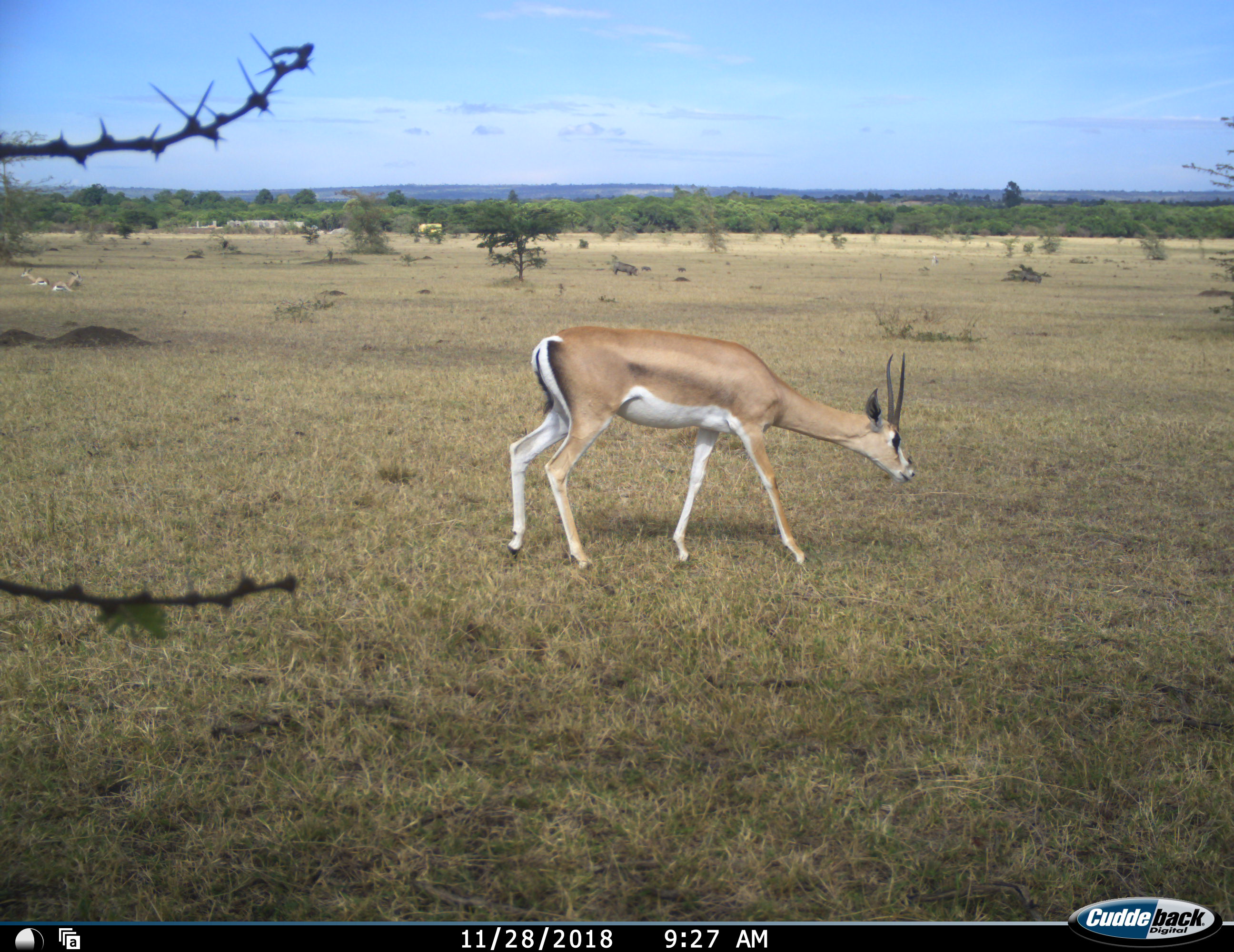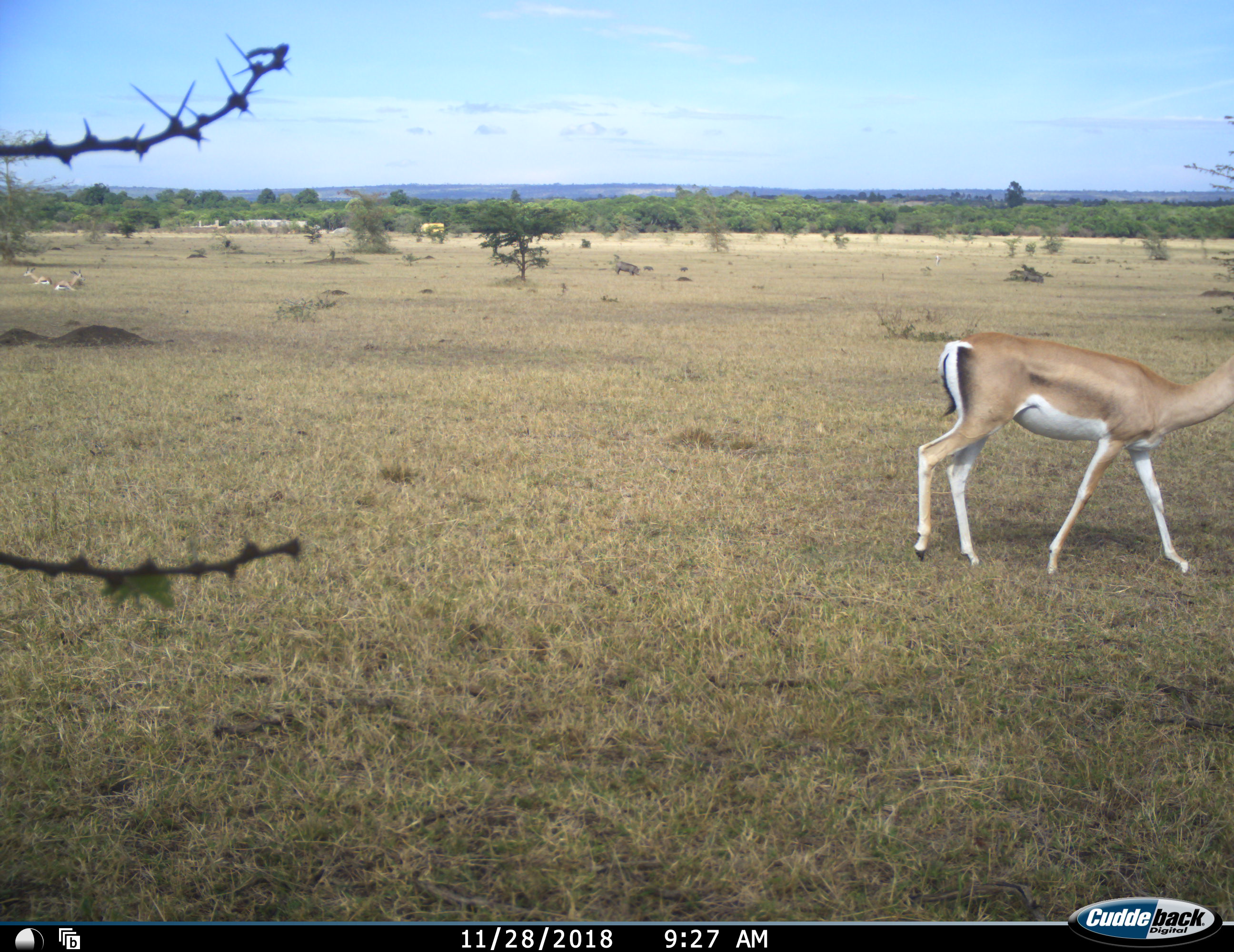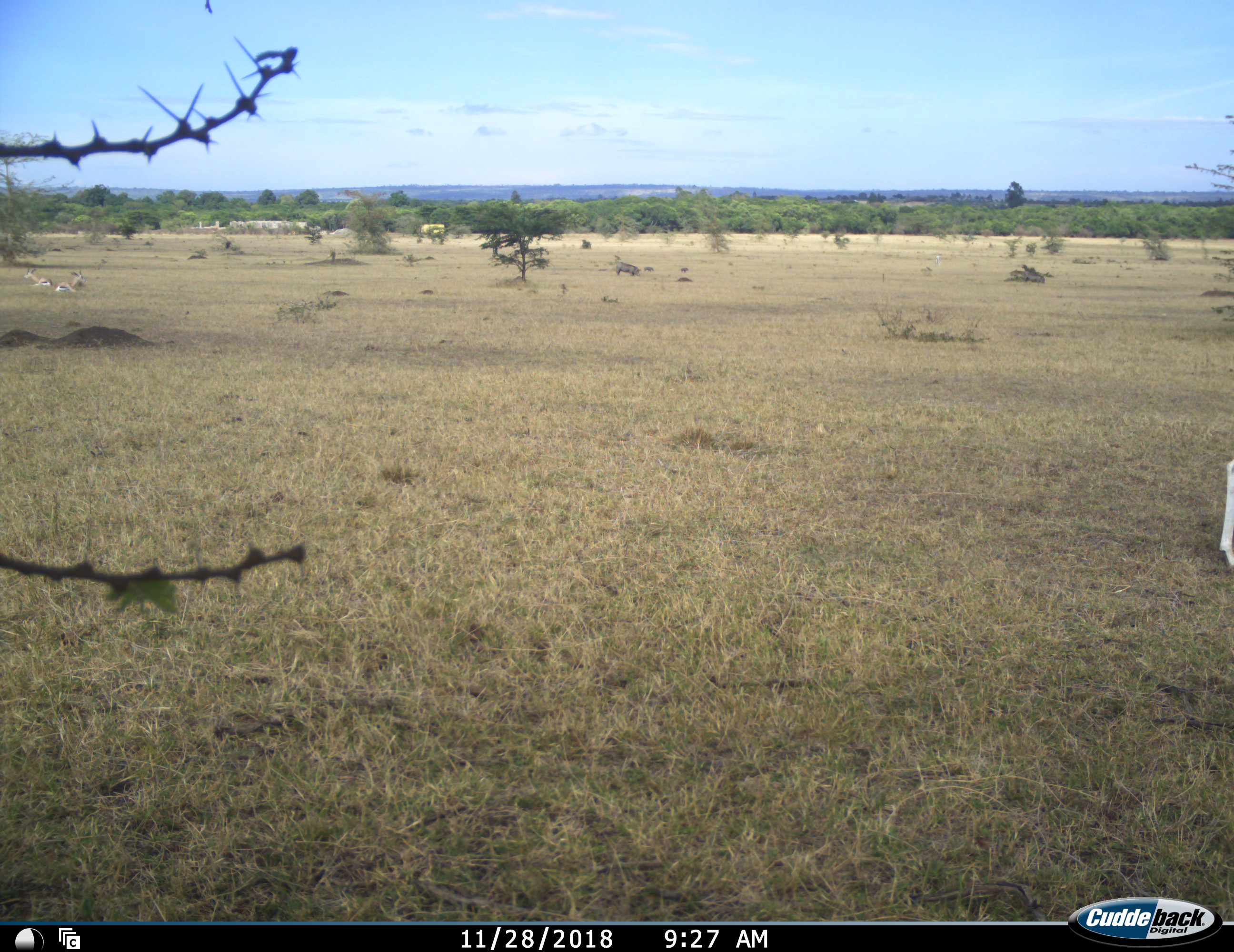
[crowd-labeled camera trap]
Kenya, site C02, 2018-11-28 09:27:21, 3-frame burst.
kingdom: Animalia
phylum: Chordata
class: Mammalia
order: Artiodactyla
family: Bovidae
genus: Nanger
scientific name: Nanger granti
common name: grant's gazelle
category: gazellegrants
Gazellegrants (grant's gazelle) (Nanger granti), count 1. Behavior (volunteer vote fractions): standing 0%, resting 0%, moving 89%, interacting 0%. Young present (vote fraction): 0%. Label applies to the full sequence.